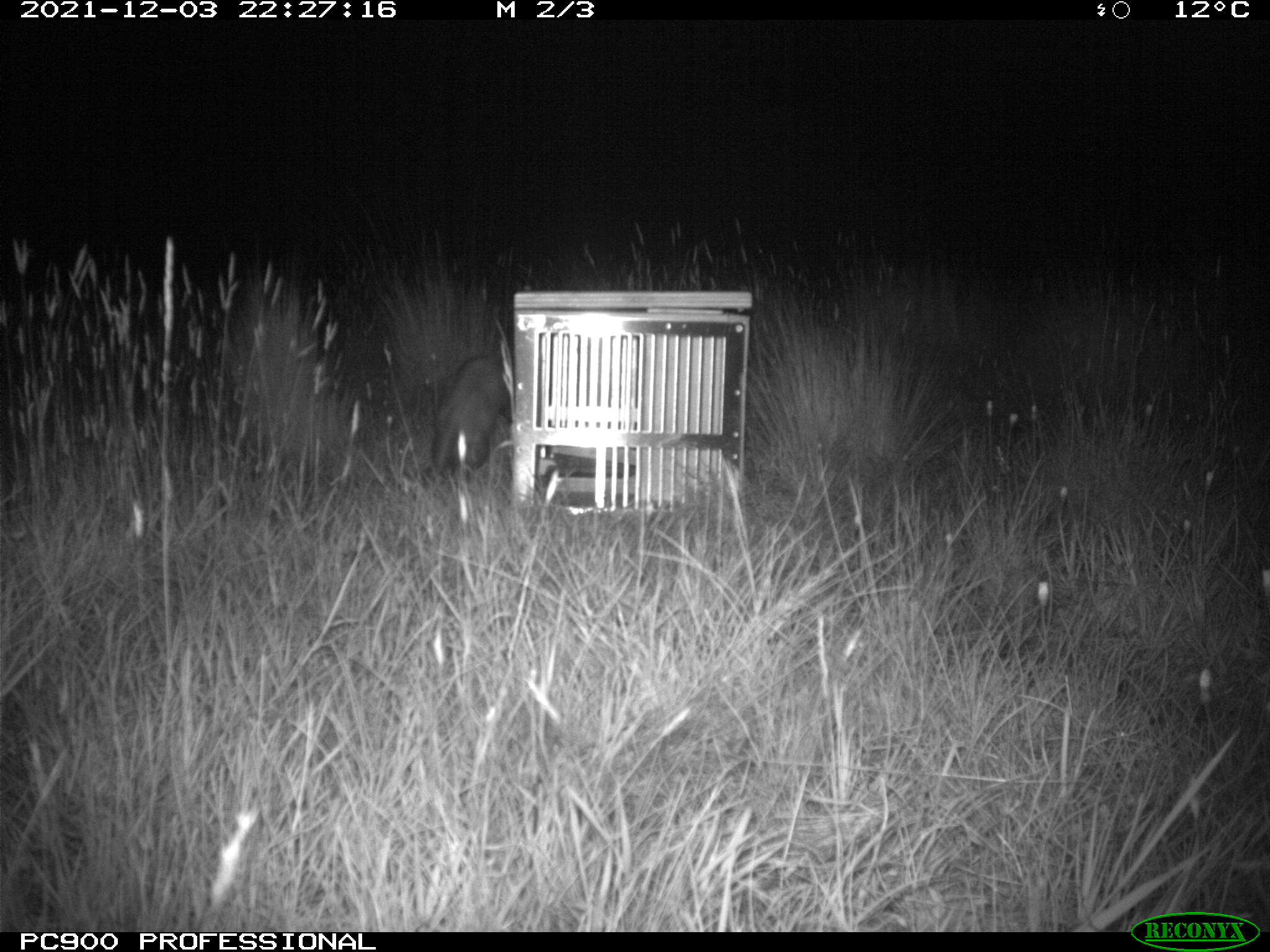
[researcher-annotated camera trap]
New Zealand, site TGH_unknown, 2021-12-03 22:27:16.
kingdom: Animalia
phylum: Chordata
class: Mammalia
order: Carnivora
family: Mustelidae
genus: Mustela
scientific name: Mustela furo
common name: ferret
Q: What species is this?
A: Ferret (Mustela furo).